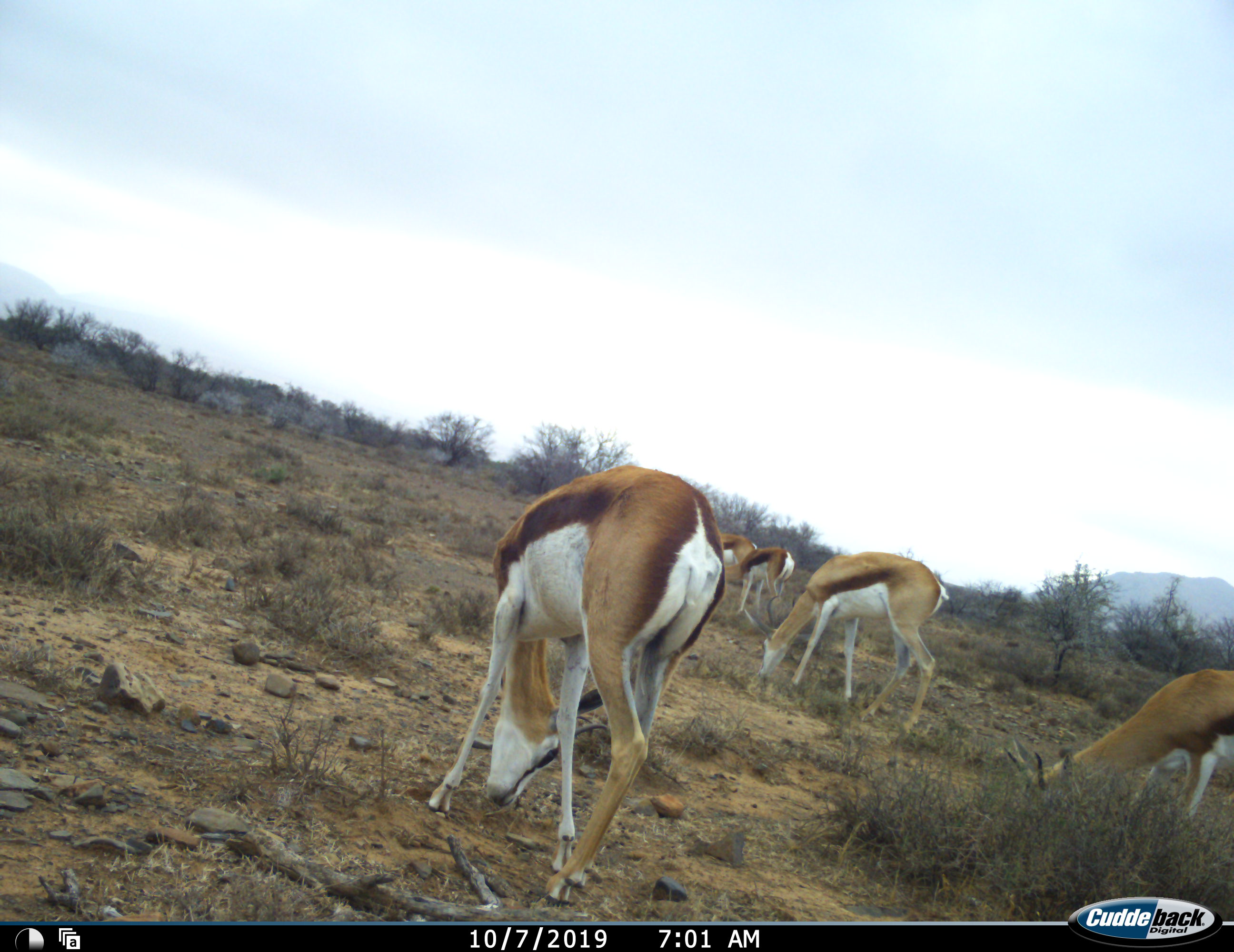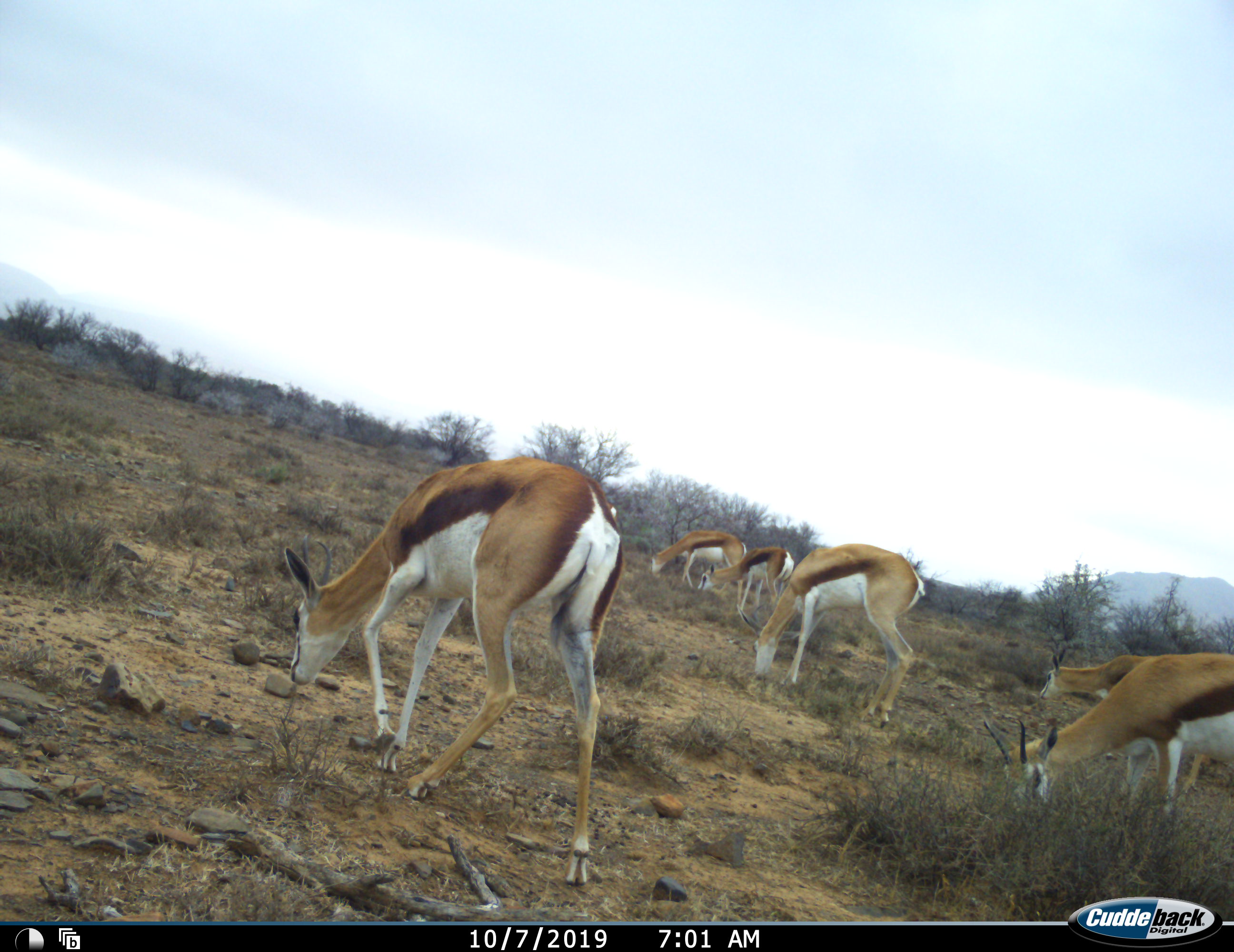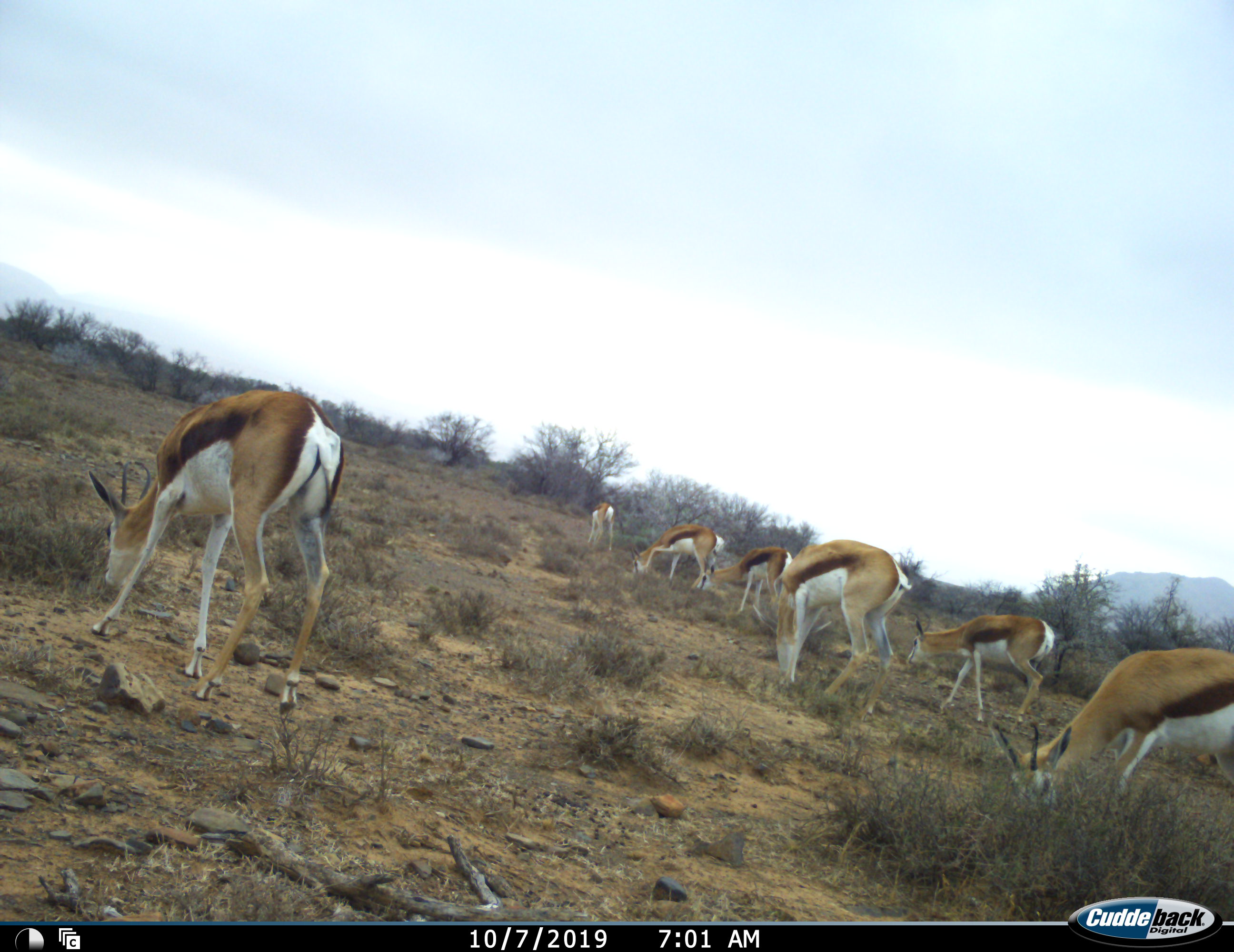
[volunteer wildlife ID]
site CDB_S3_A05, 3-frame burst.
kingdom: Animalia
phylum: Chordata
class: Mammalia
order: Artiodactyla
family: Bovidae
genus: Antidorcas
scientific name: Antidorcas marsupialis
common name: springbok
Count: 7.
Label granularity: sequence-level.